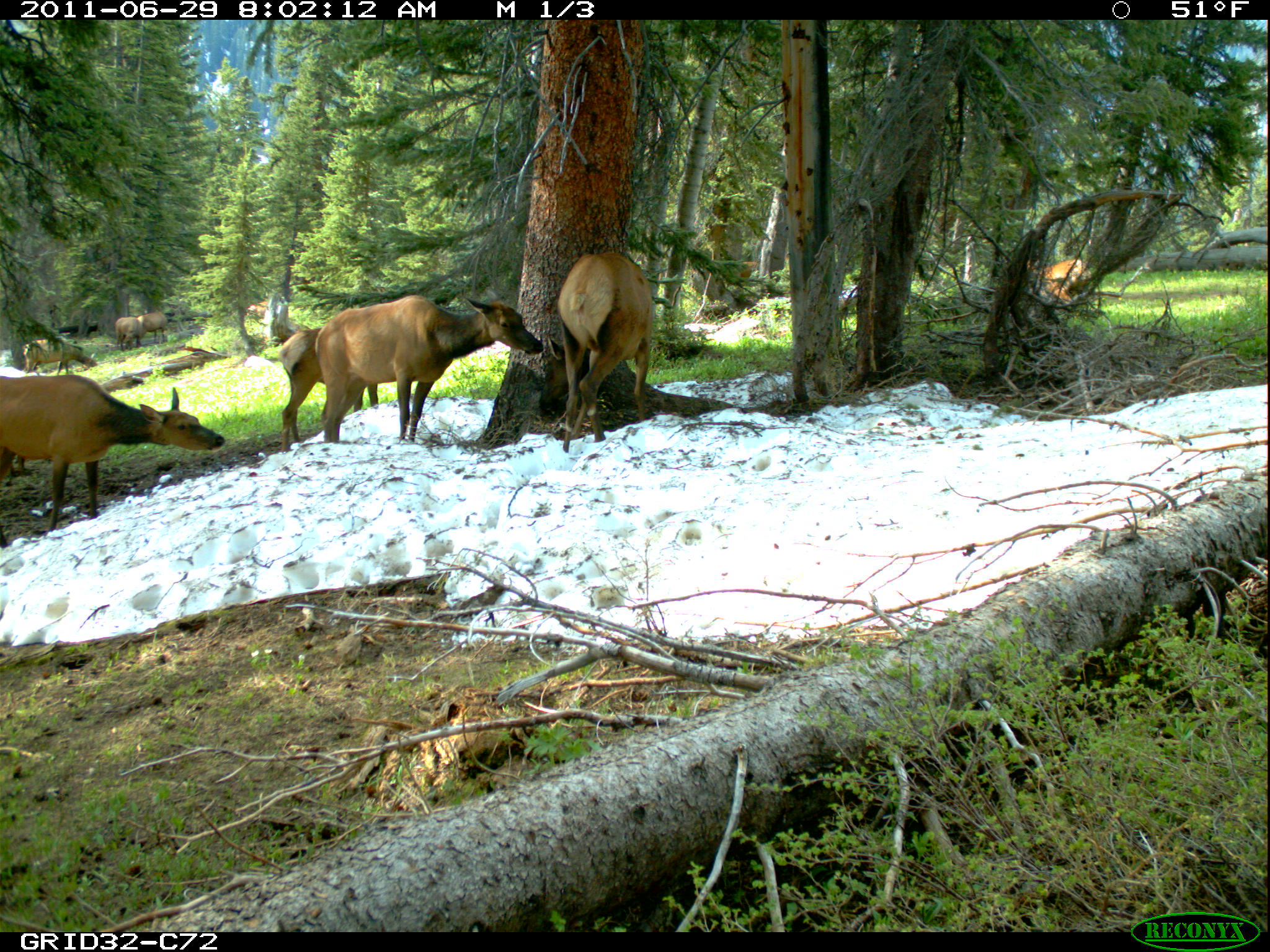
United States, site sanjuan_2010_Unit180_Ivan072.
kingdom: Animalia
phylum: Chordata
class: Mammalia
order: Artiodactyla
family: Cervidae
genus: Cervus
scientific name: Cervus elaphus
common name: red deer